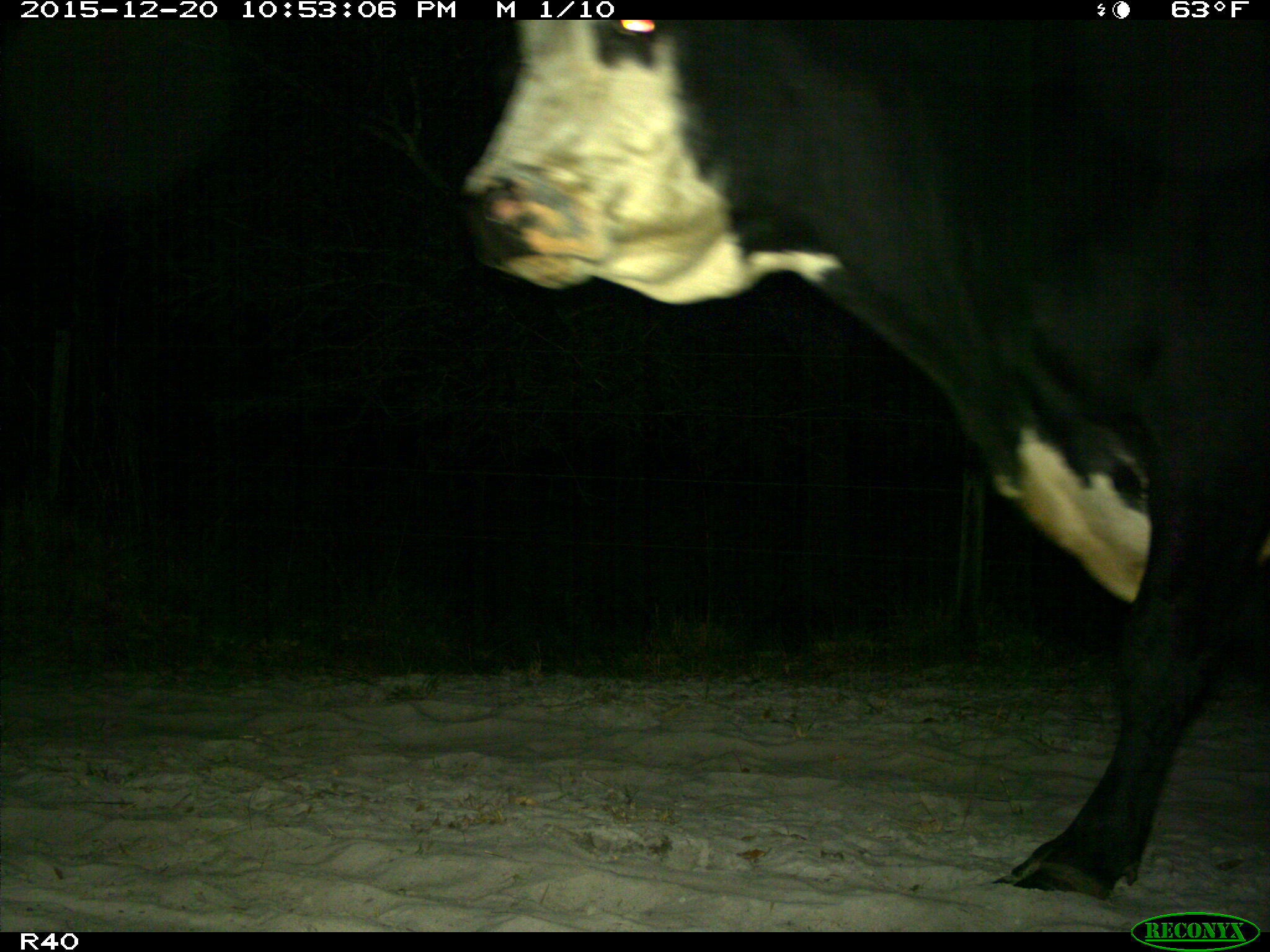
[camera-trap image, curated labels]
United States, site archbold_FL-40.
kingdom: Animalia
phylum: Chordata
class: Mammalia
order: Artiodactyla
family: Bovidae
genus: Bos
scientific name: Bos taurus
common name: domestic cow